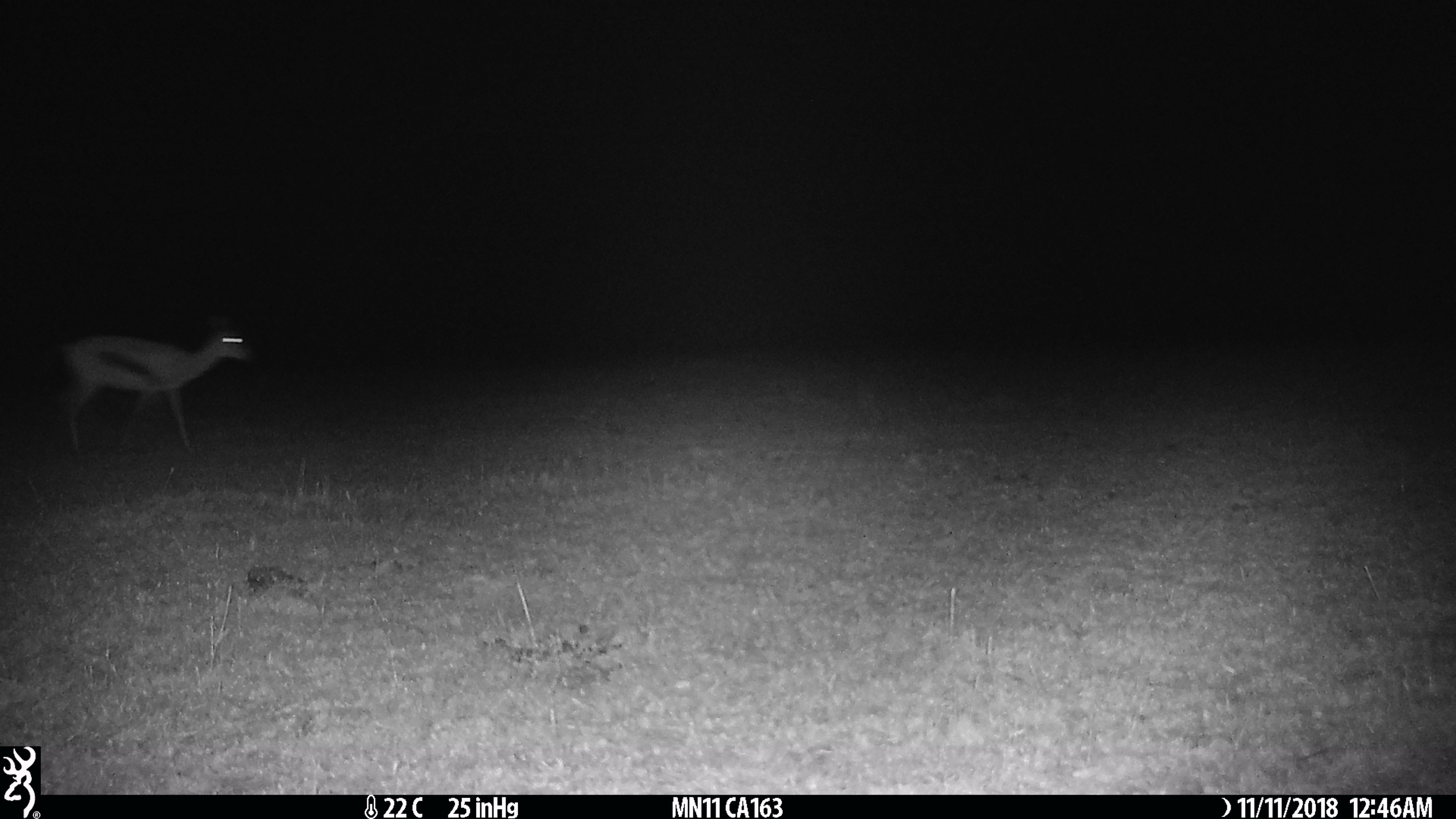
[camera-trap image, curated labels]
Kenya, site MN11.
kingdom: Animalia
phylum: Chordata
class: Mammalia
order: Artiodactyla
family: Bovidae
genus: Eudorcas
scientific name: Eudorcas thomsonii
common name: thomon's gazelle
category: gazelle thomsons